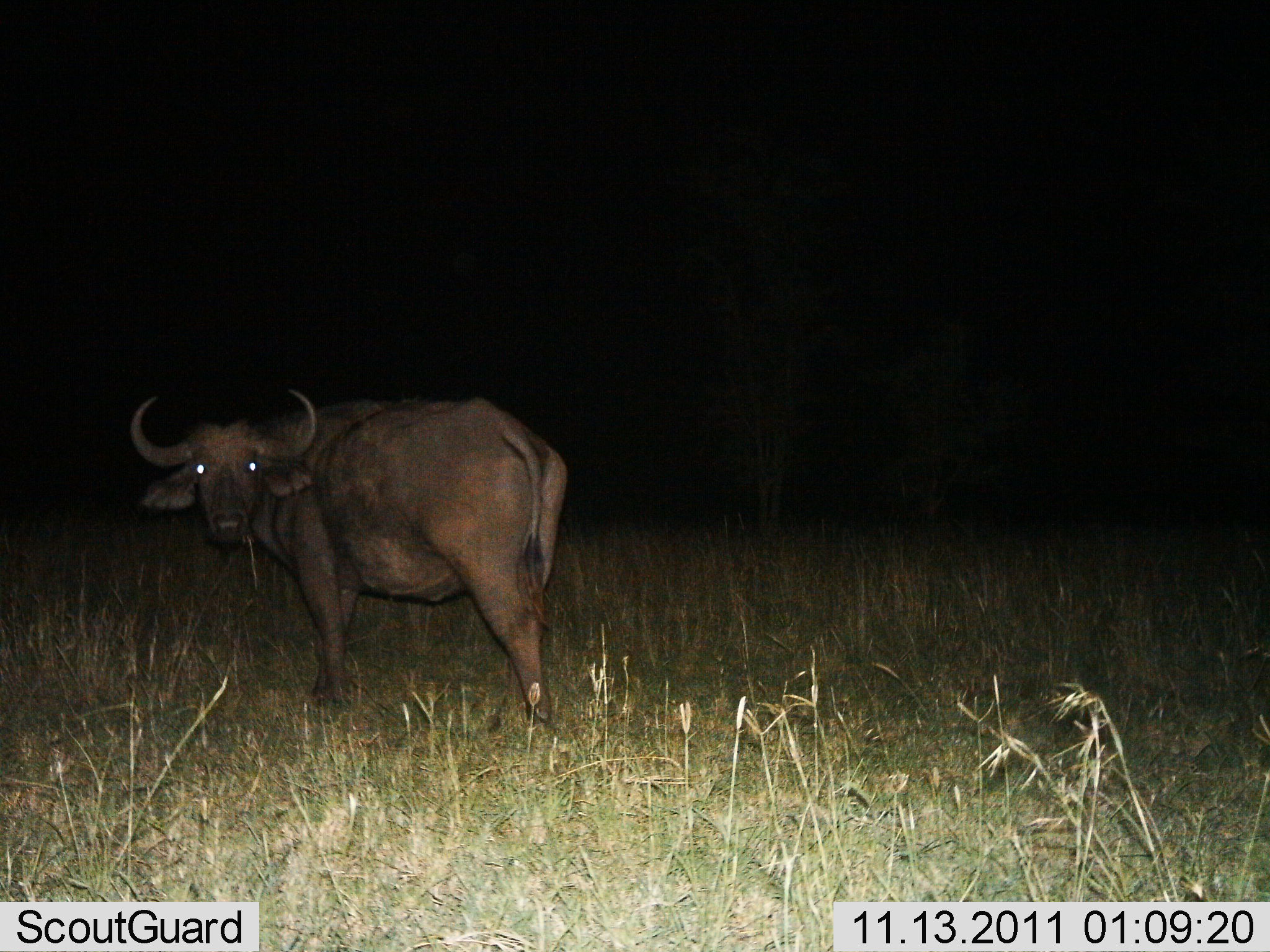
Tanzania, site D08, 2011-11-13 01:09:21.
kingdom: Animalia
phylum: Chordata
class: Mammalia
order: Artiodactyla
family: Bovidae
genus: Syncerus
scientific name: Syncerus caffer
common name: cape buffalo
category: buffalo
Buffalo (cape buffalo) (Syncerus caffer), count 1. Behavior (volunteer vote fractions): standing 95%, resting 0%, moving 5%, interacting 0%. Young present (vote fraction): 0%. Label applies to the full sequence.